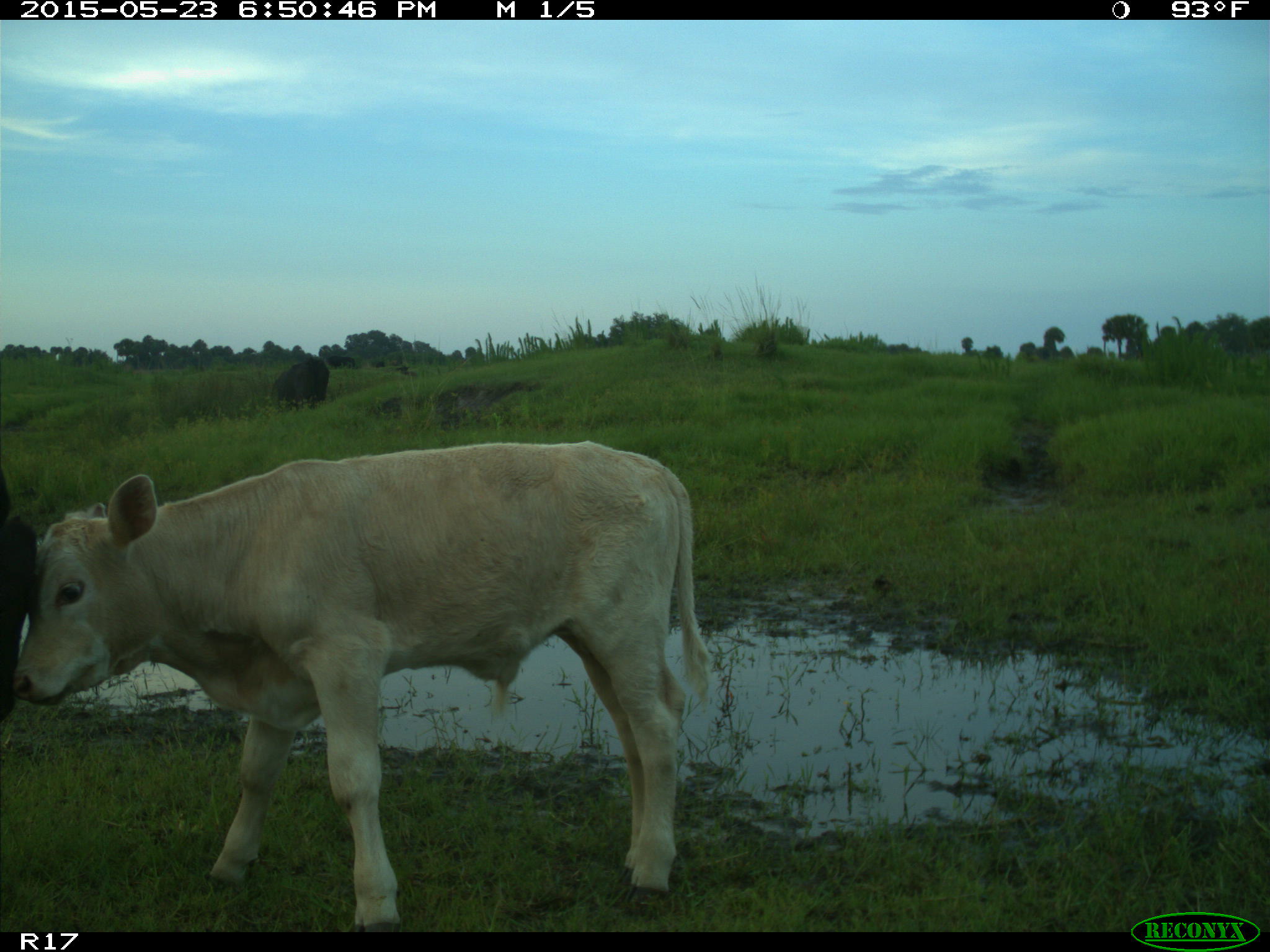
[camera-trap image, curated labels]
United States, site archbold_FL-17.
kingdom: Animalia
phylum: Chordata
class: Mammalia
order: Artiodactyla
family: Bovidae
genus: Bos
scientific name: Bos taurus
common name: domestic cow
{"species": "Bos taurus (domestic cow)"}